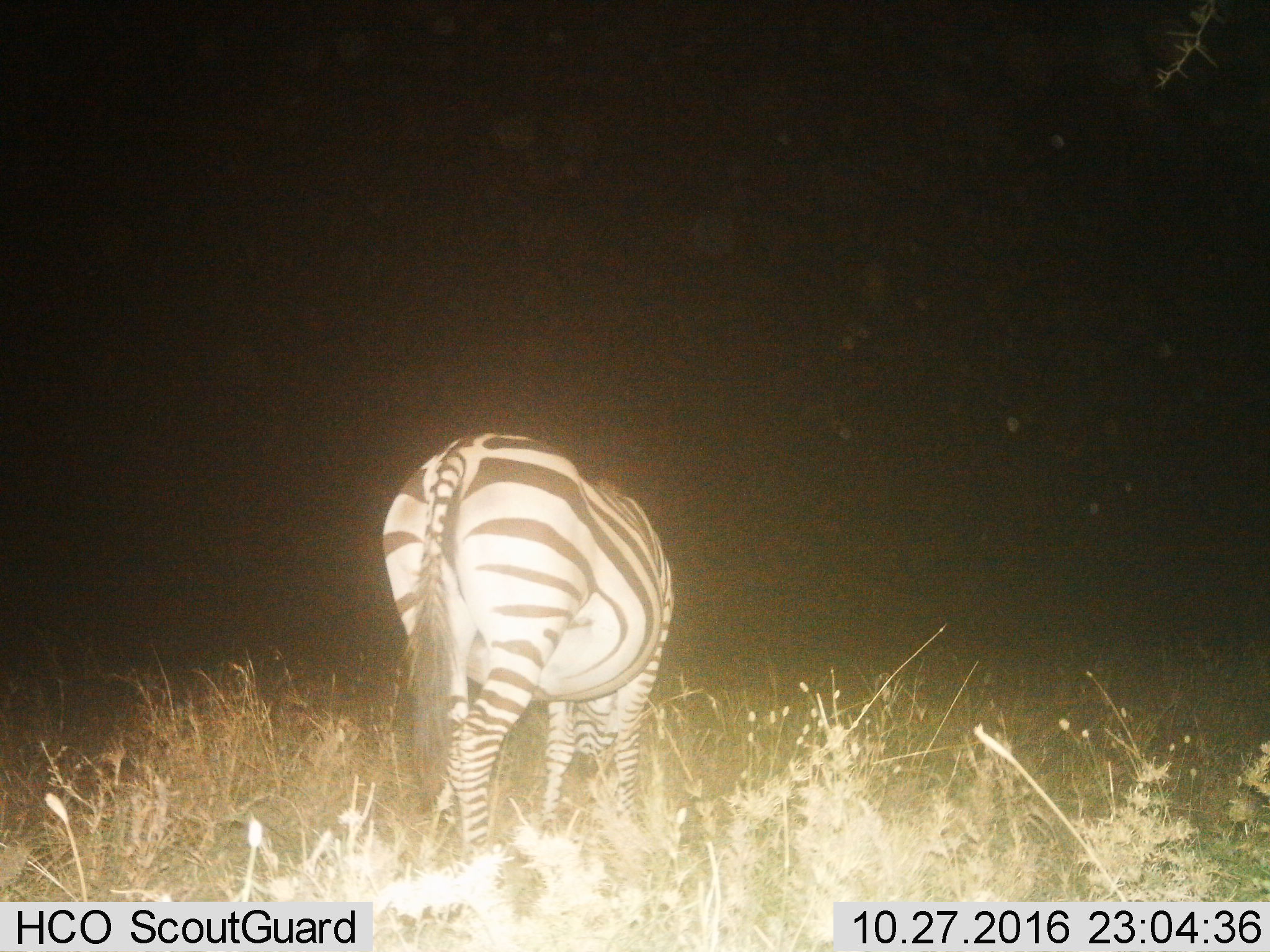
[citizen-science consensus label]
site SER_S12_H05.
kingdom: Animalia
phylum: Chordata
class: Mammalia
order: Perissodactyla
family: Equidae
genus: Equus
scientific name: Equus quagga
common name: plains zebra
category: zebraplains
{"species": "zebraplains (plains zebra) (Equus quagga)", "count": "1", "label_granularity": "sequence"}